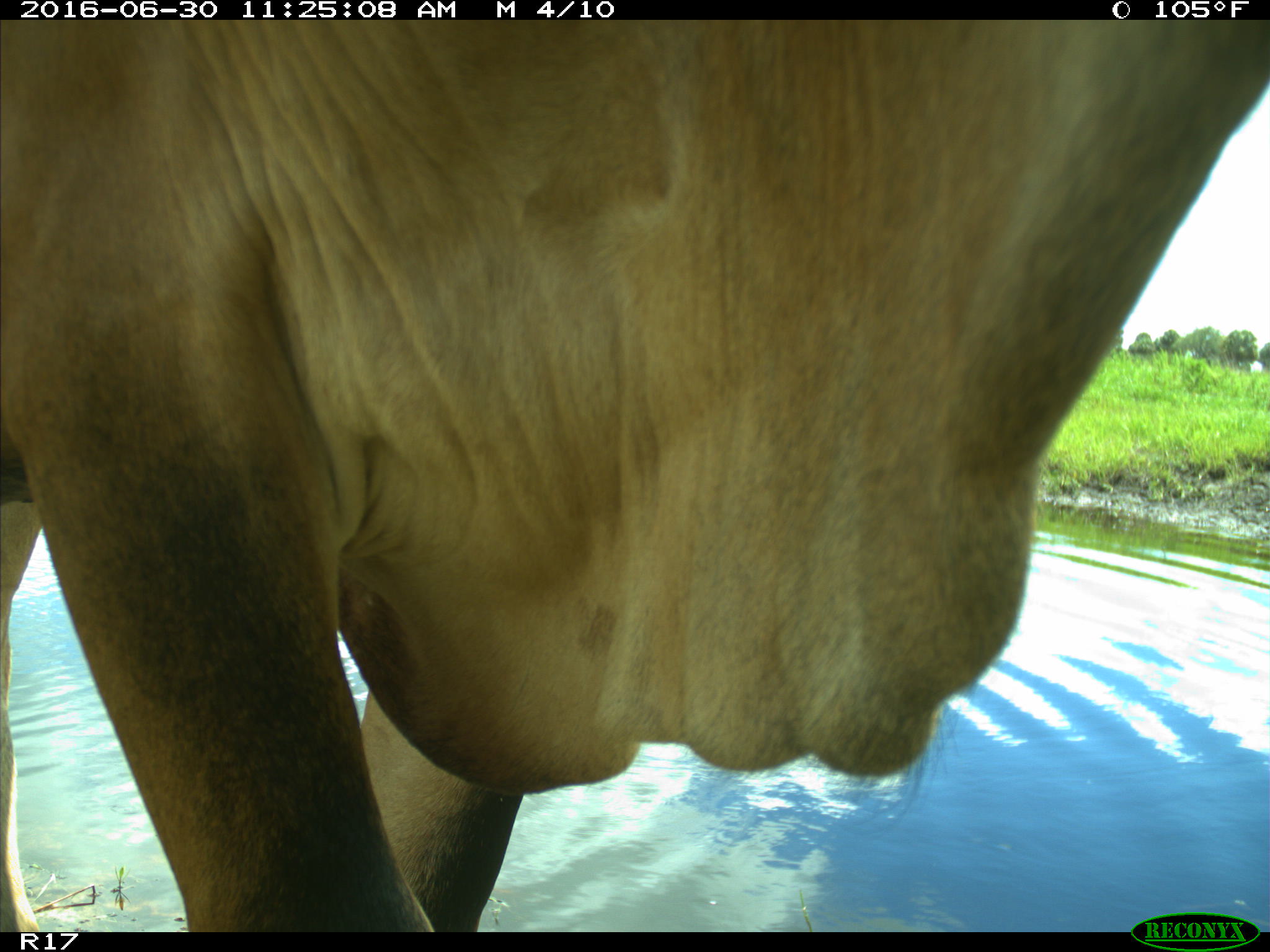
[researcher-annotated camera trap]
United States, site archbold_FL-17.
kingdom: Animalia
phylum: Chordata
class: Mammalia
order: Artiodactyla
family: Bovidae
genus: Bos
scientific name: Bos taurus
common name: domestic cow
Bos taurus (domestic cow).